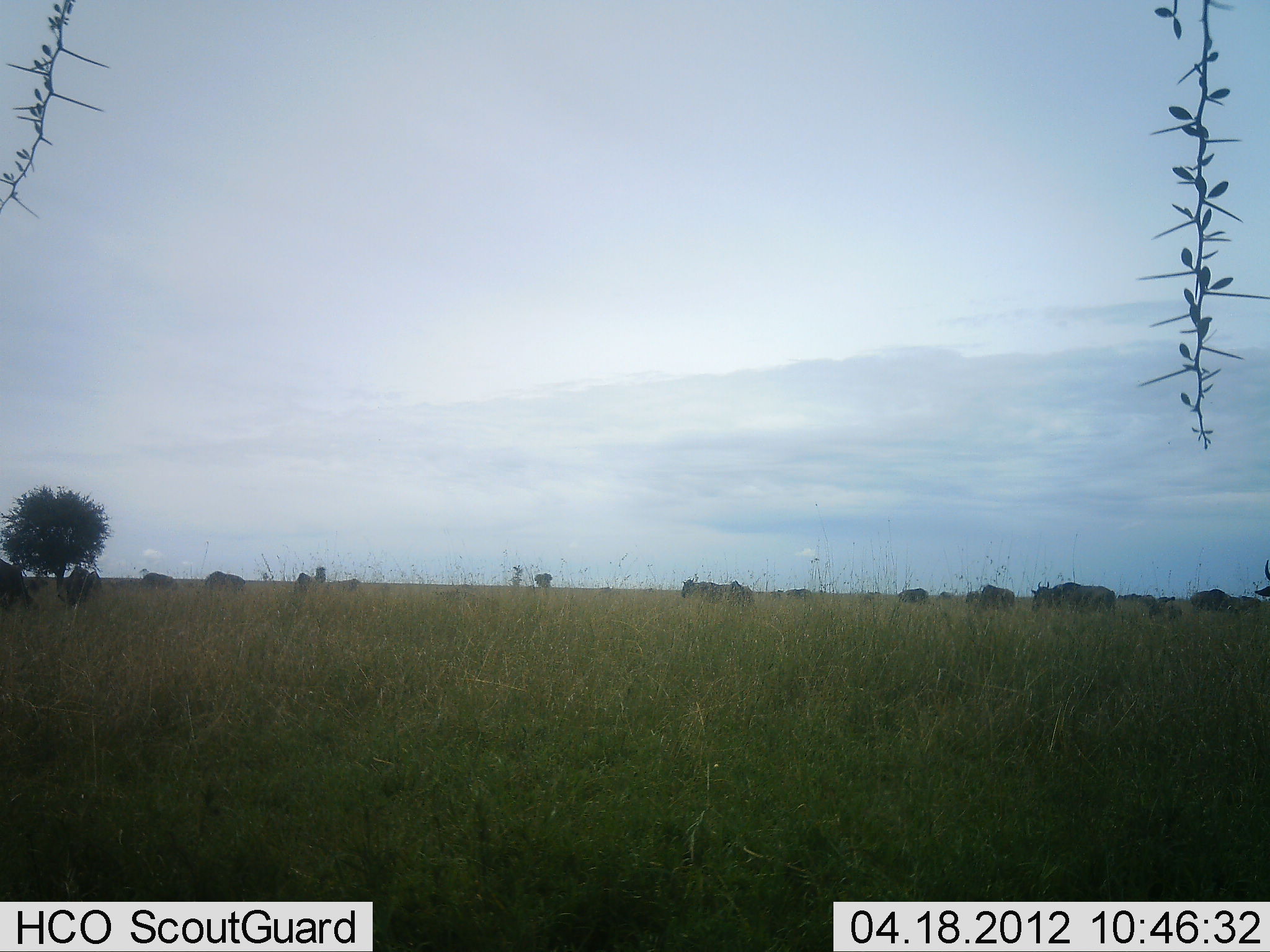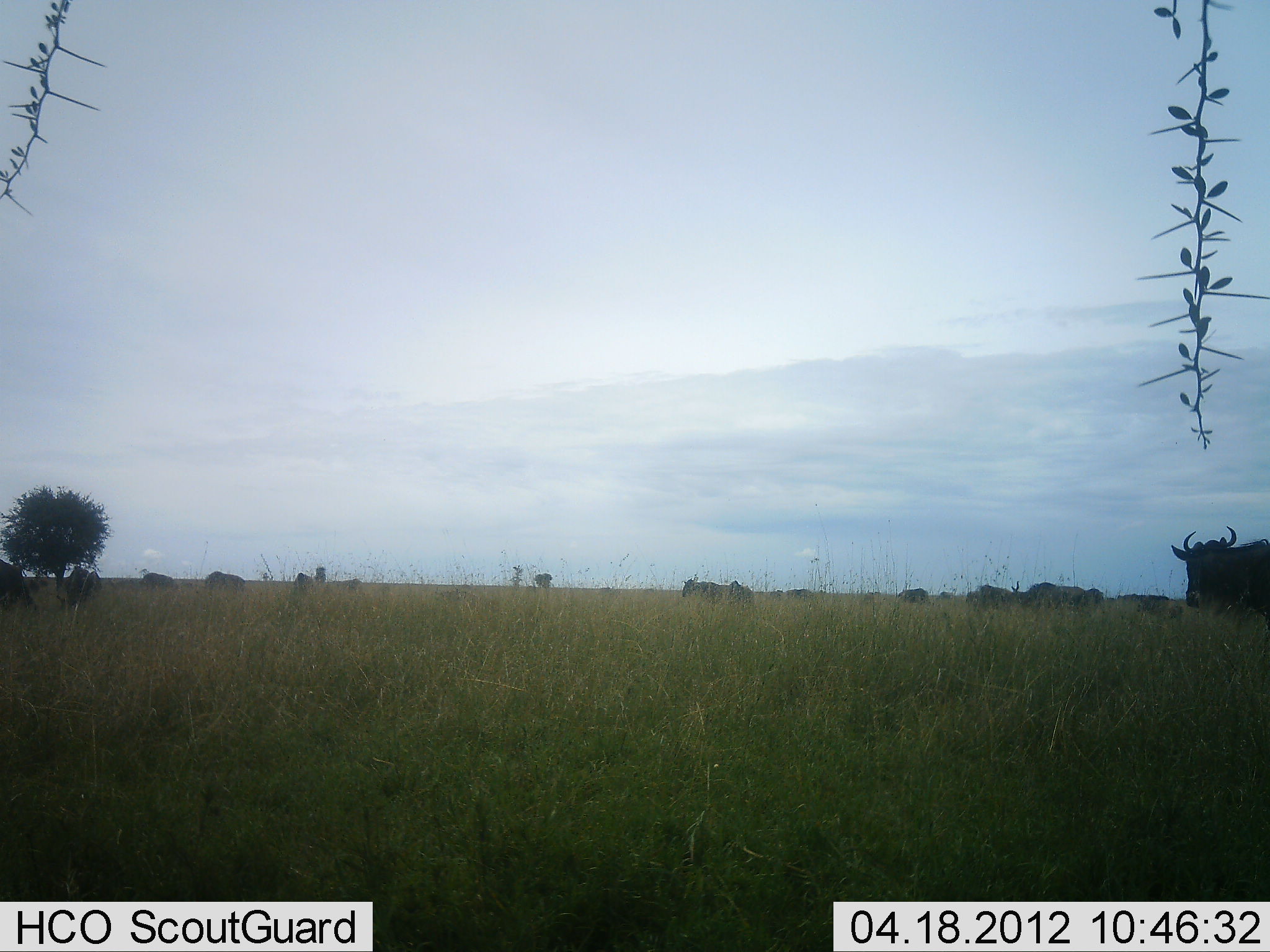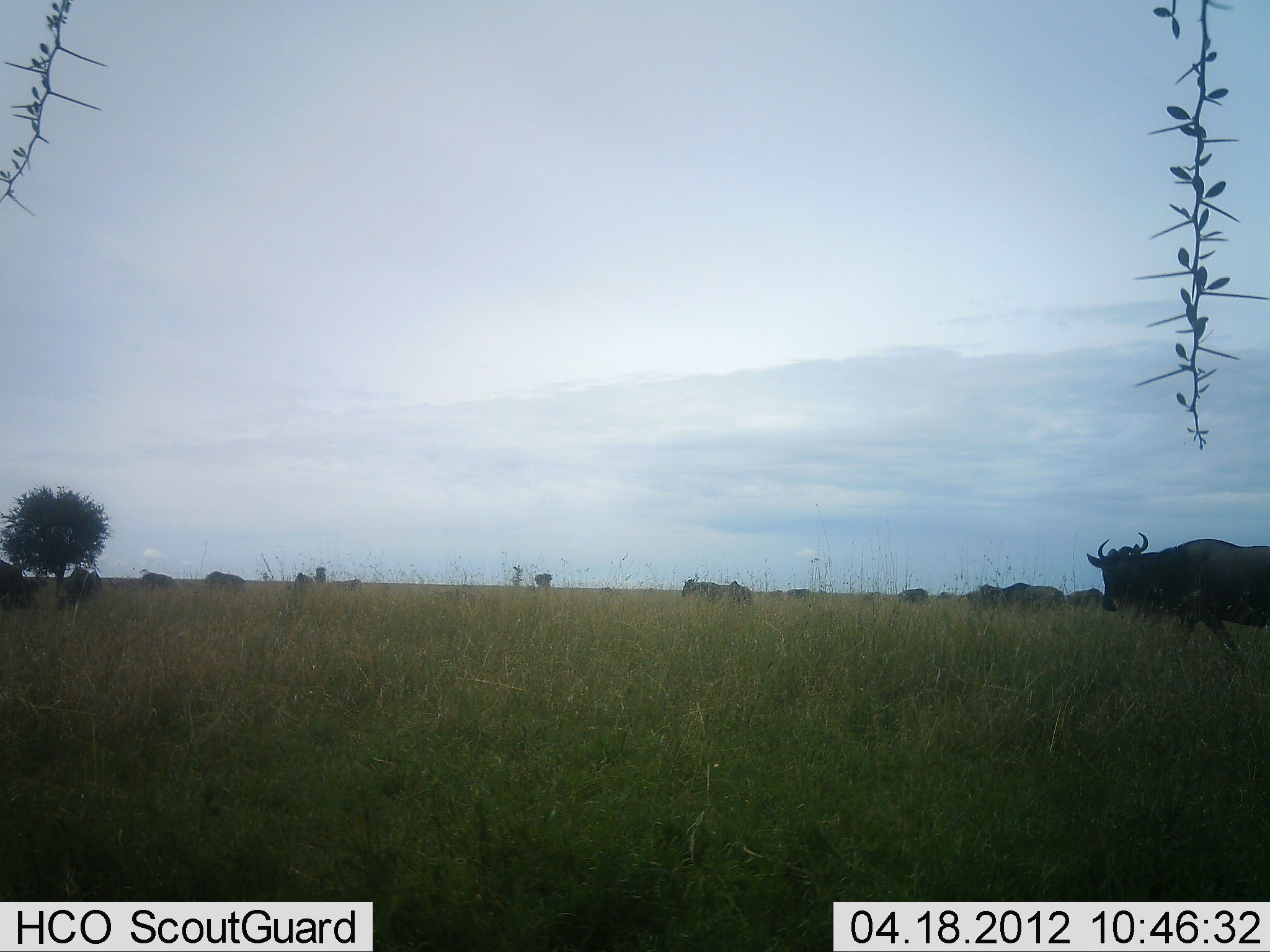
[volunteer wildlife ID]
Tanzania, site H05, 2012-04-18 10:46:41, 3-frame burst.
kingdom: Animalia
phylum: Chordata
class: Mammalia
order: Artiodactyla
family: Bovidae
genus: Connochaetes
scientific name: Connochaetes taurinus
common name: blue wildebeest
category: wildebeest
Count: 11-50.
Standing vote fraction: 40%.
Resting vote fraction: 0%.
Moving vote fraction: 67%.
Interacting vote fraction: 0%.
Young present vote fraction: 0%.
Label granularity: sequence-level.